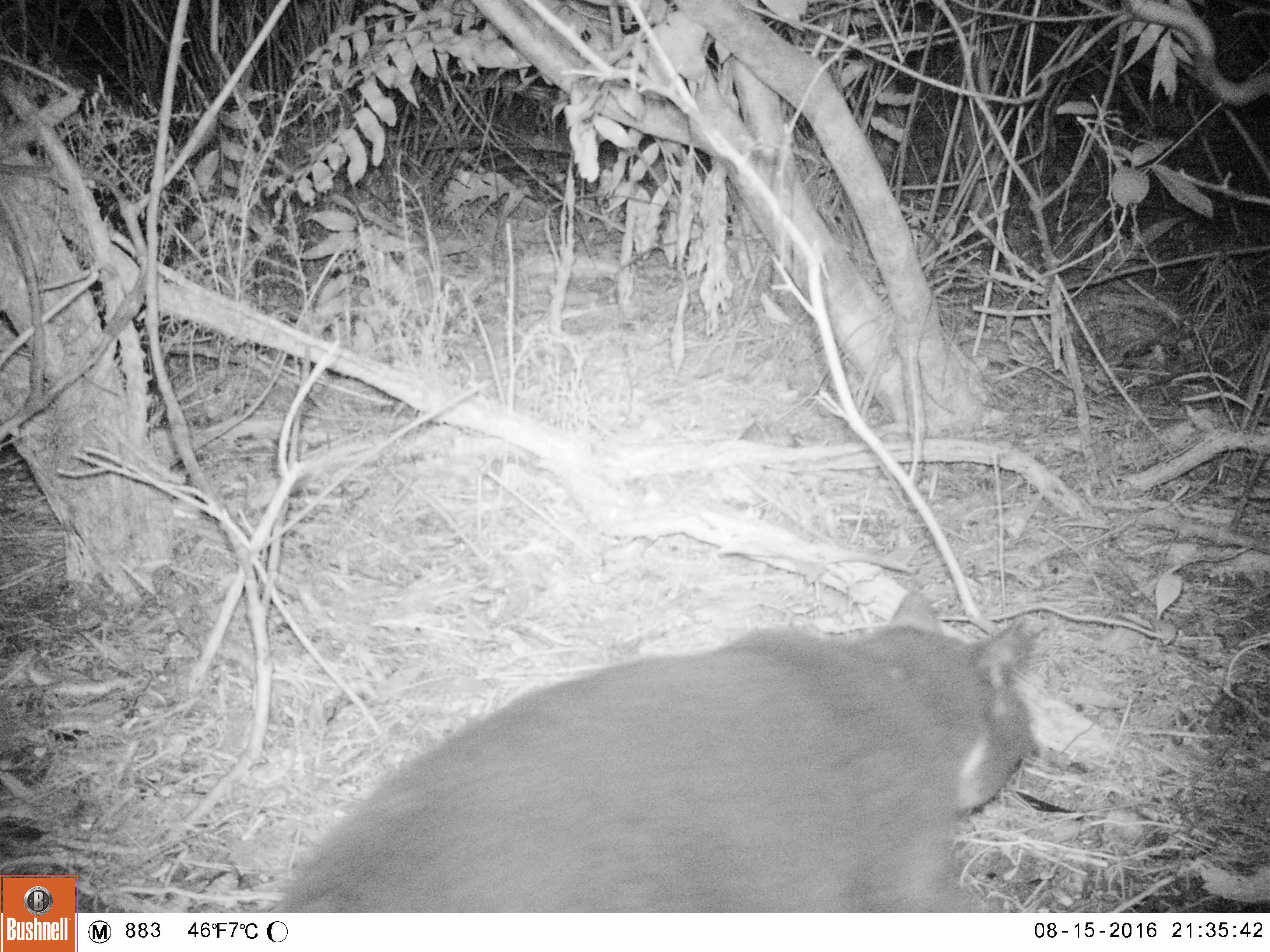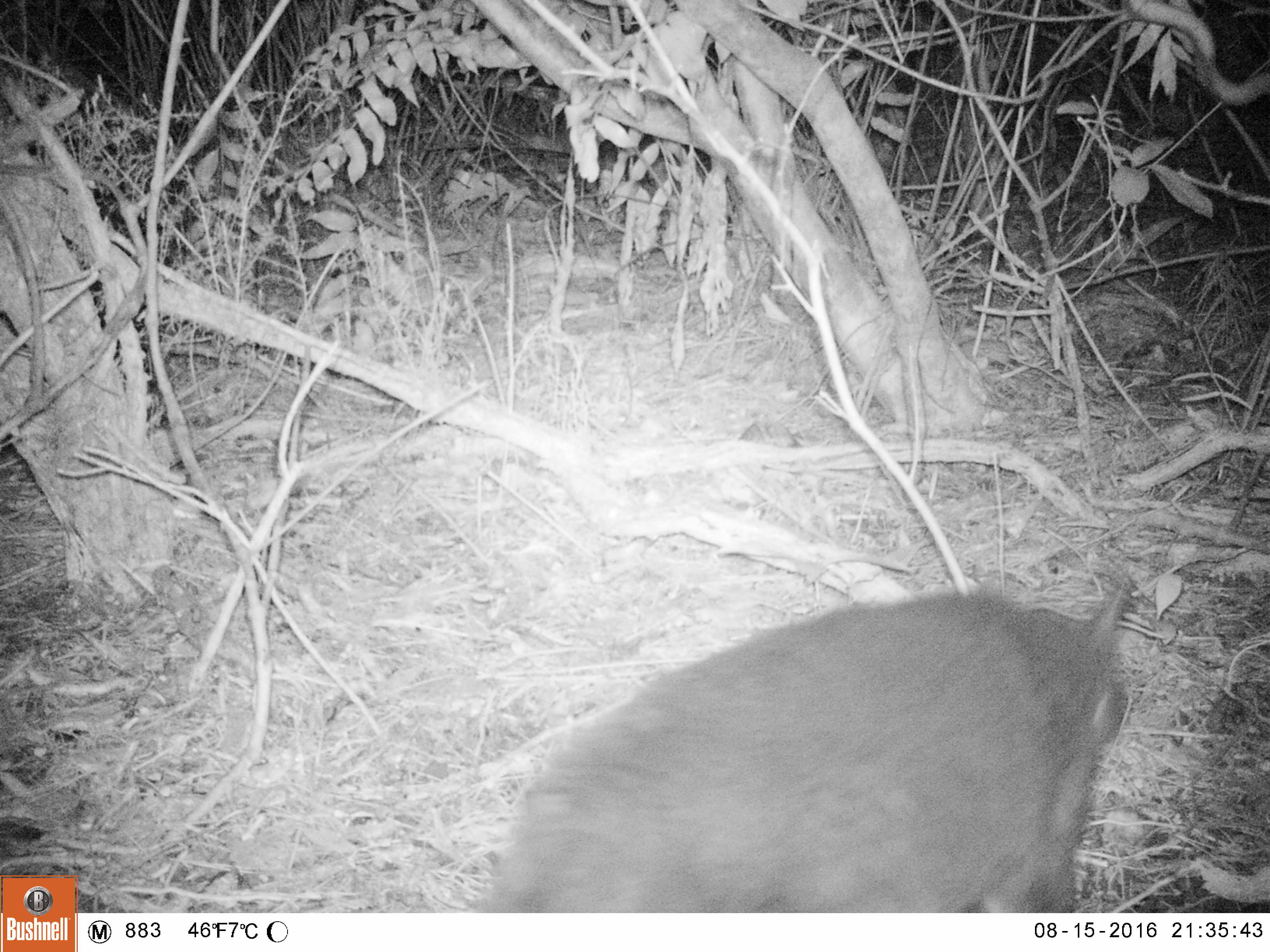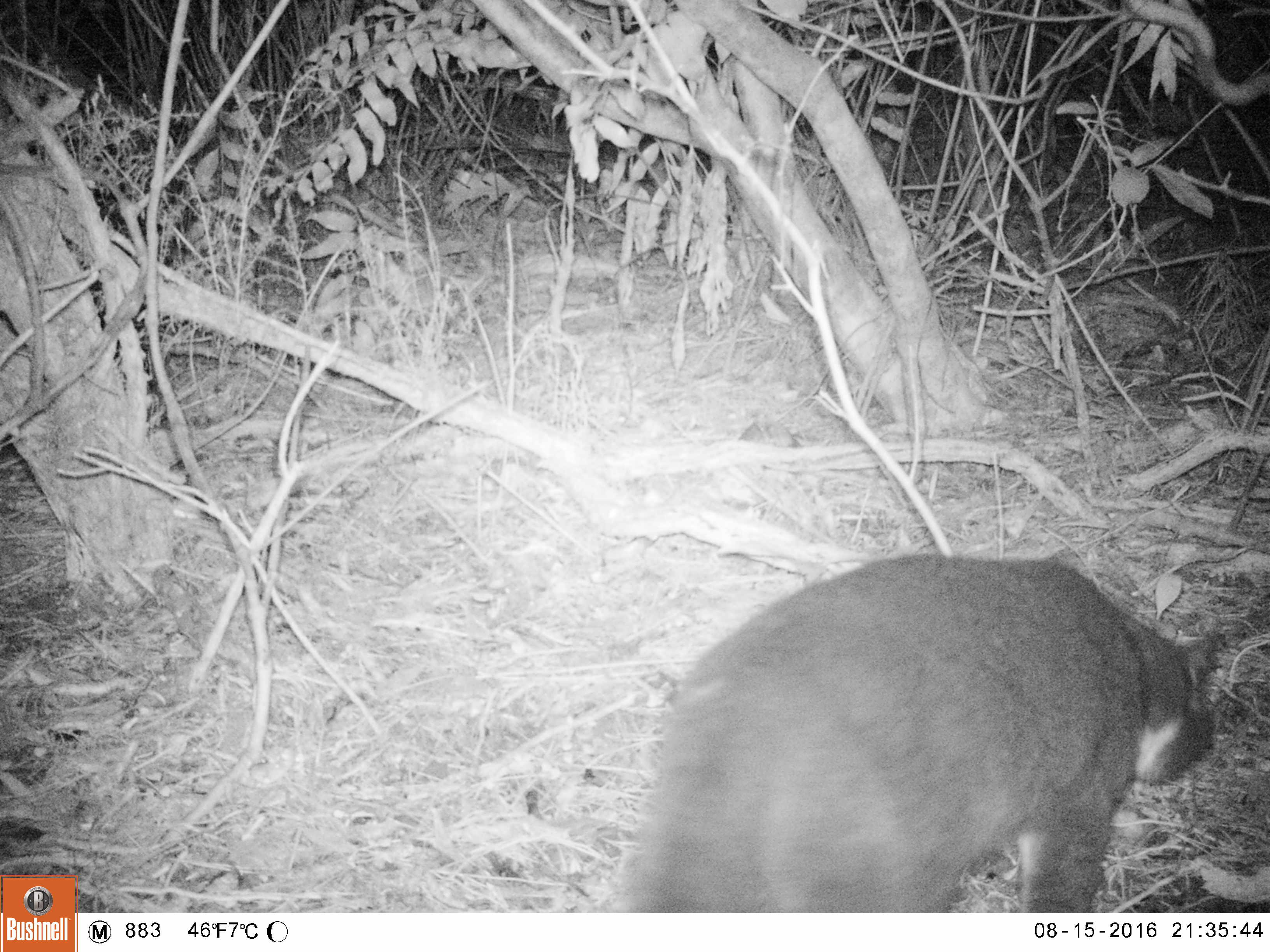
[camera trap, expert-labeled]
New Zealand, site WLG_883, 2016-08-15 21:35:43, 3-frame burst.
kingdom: Animalia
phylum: Chordata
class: Mammalia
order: Carnivora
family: Felidae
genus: Felis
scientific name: Felis catus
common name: domestic cat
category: cat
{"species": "cat (domestic cat) (Felis catus)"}